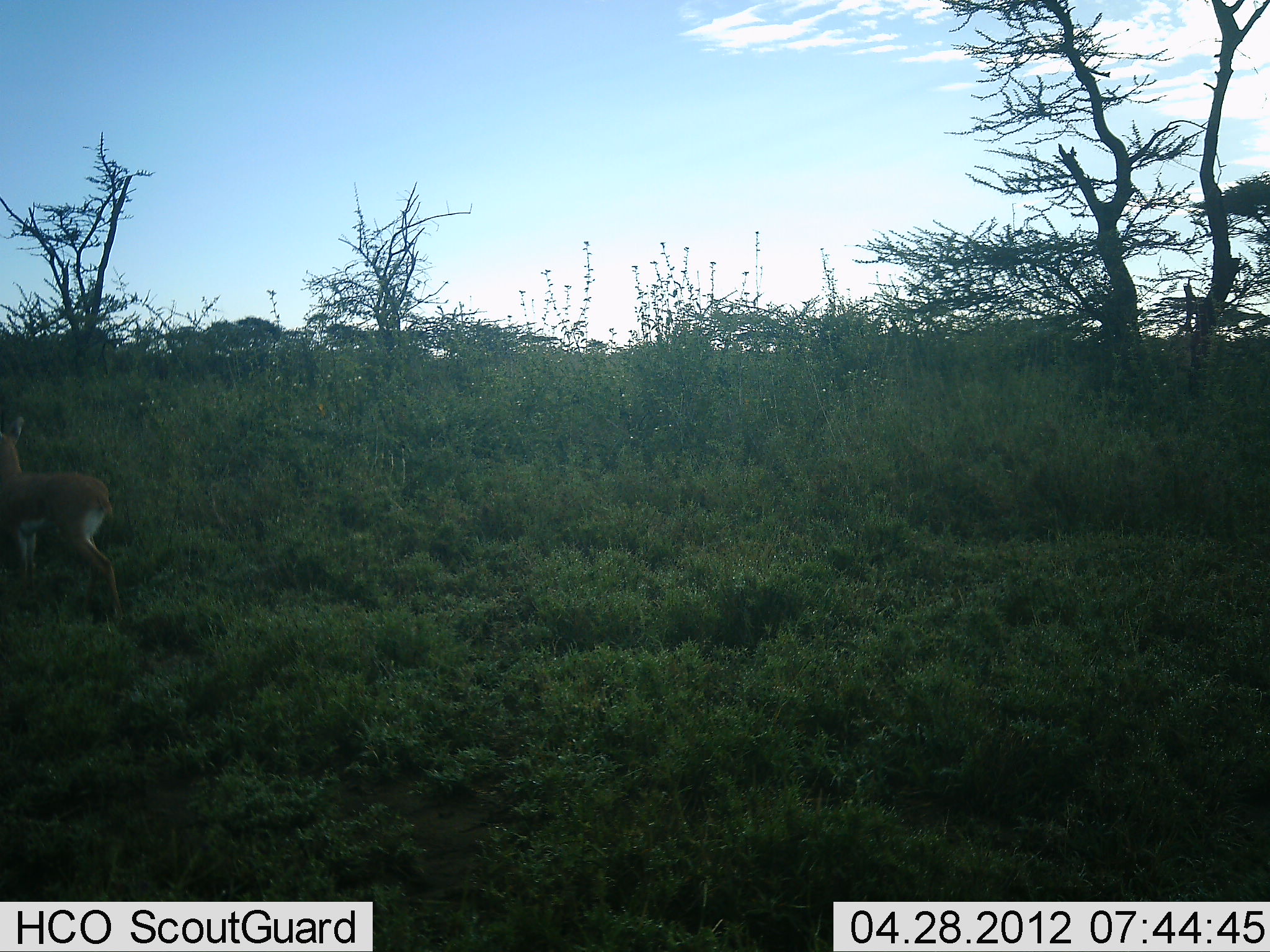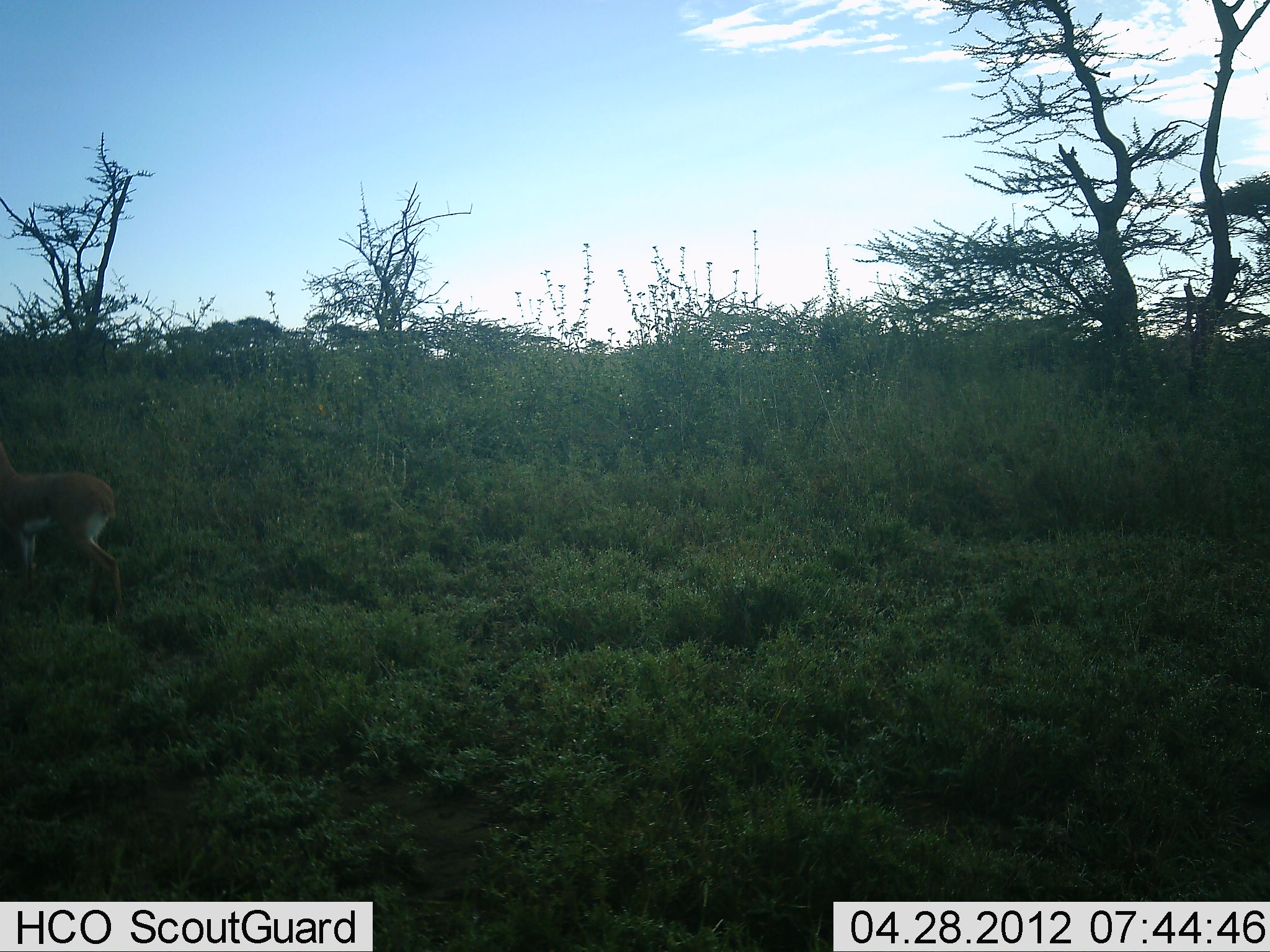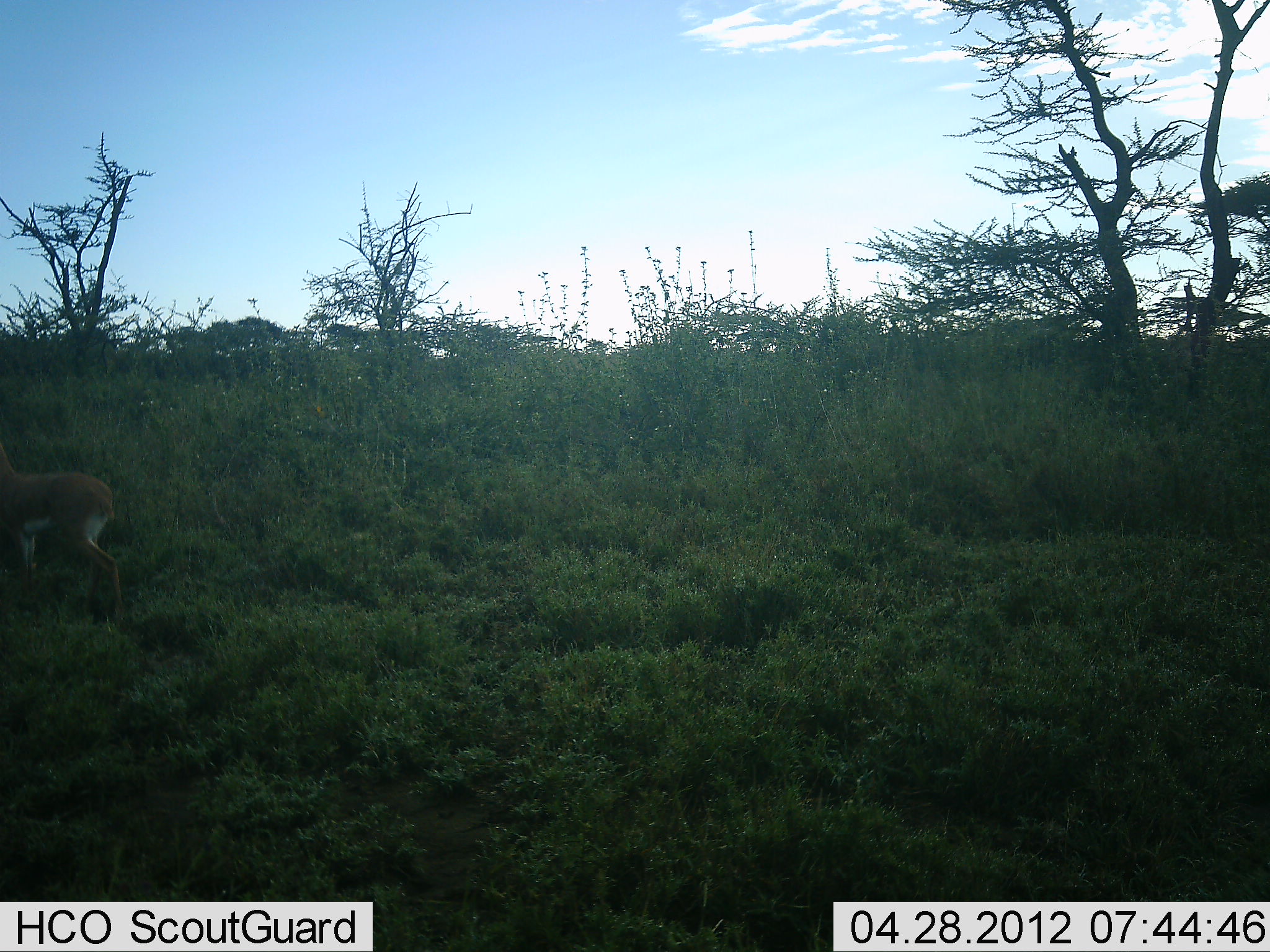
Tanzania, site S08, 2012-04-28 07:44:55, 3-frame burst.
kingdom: Animalia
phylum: Chordata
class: Mammalia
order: Artiodactyla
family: Bovidae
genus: Redunca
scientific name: Redunca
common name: reedbuck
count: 1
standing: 100%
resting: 0%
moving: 0%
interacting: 0%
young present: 0%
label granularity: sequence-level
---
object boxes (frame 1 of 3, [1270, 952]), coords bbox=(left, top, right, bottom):
animal: bbox=(0, 417, 122, 626)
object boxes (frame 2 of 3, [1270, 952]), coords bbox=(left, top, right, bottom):
animal: bbox=(0, 440, 122, 625)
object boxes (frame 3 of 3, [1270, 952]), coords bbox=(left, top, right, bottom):
animal: bbox=(0, 443, 122, 621)